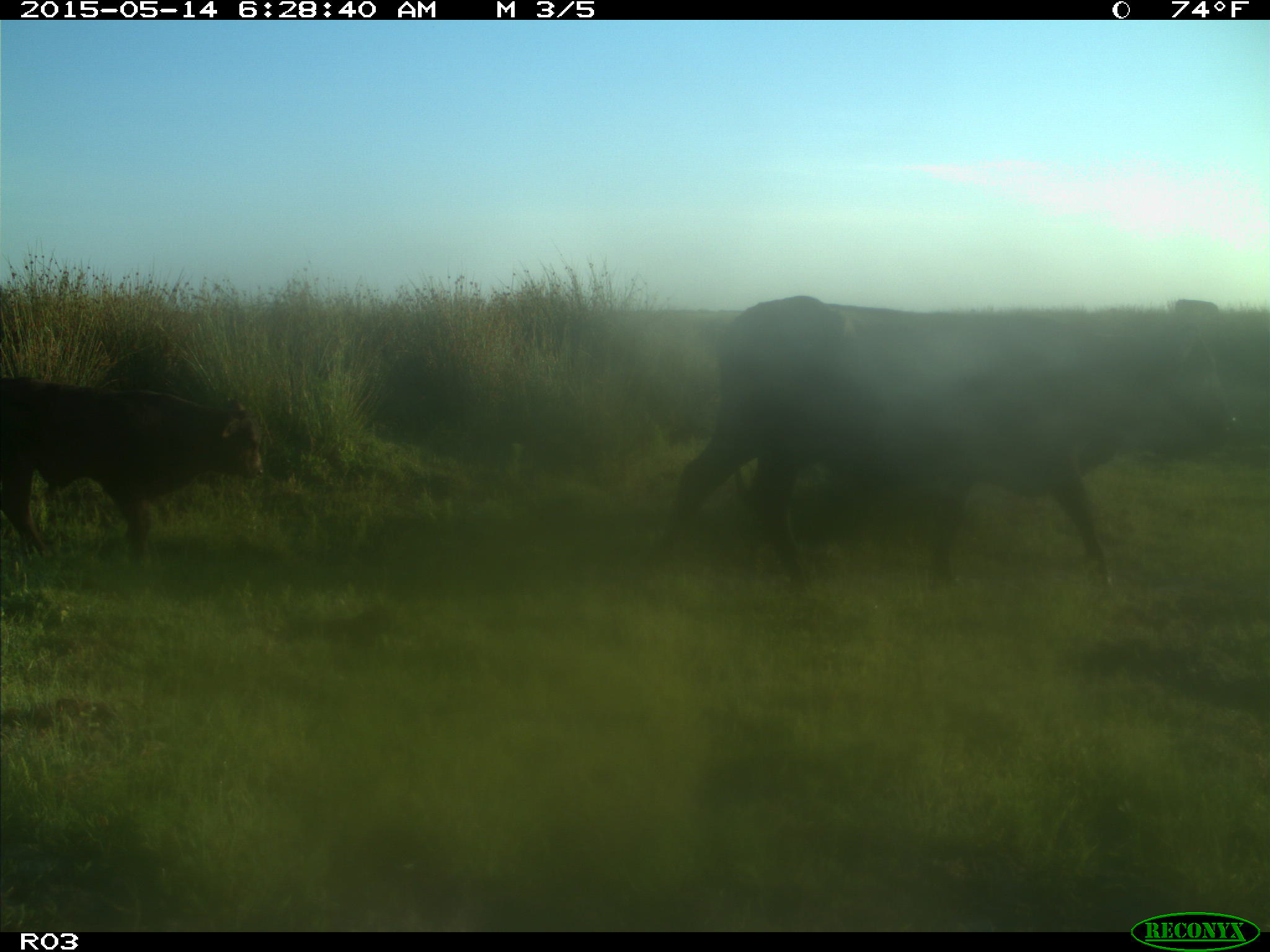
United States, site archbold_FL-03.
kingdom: Animalia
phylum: Chordata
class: Mammalia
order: Artiodactyla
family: Bovidae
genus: Bos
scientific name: Bos taurus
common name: domestic cow